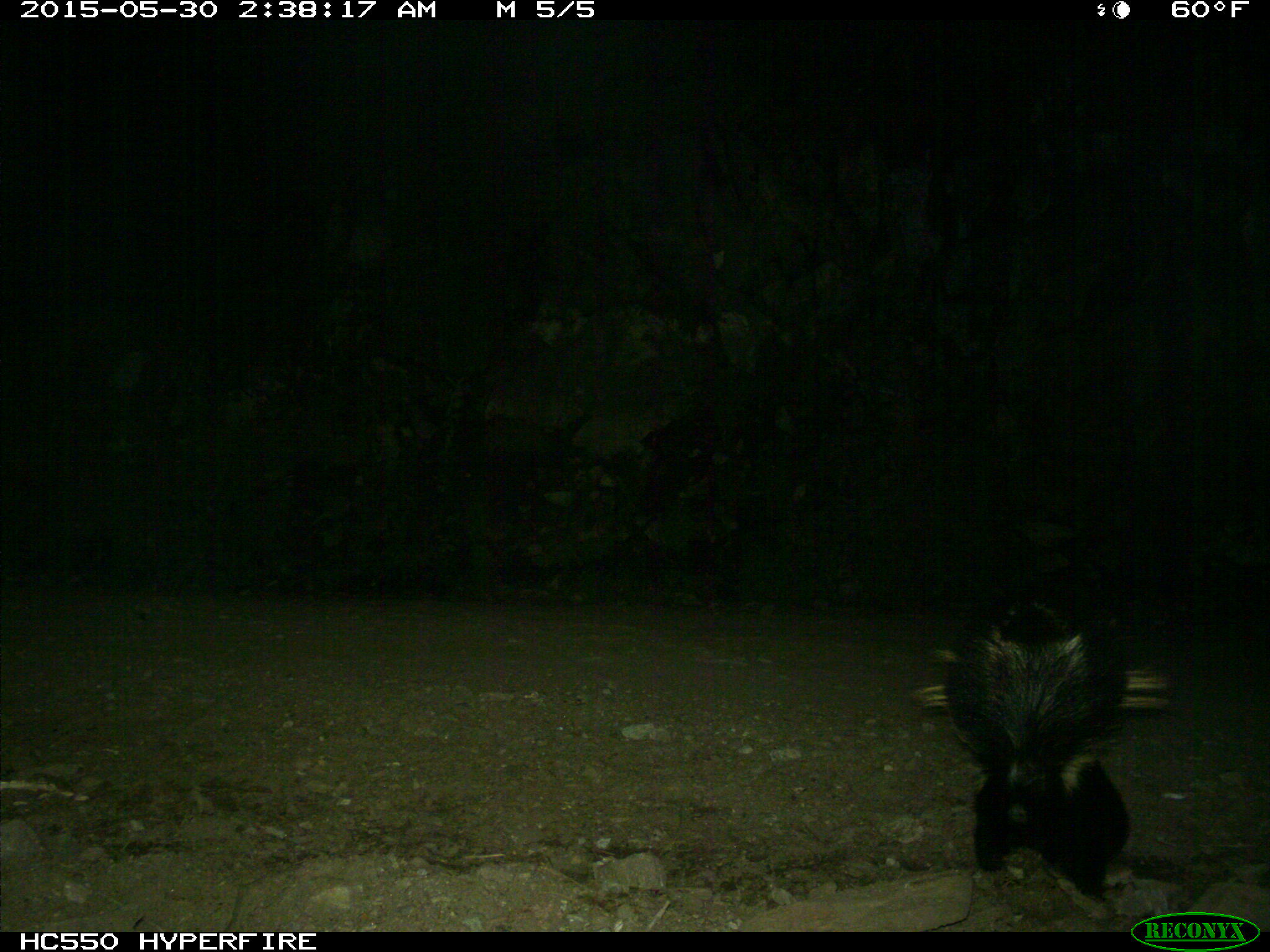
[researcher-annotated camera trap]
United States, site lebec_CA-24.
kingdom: Animalia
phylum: Chordata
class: Mammalia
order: Carnivora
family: Mephitidae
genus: Mephitis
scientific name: Mephitis mephitis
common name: striped skunk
Mephitis mephitis (striped skunk).